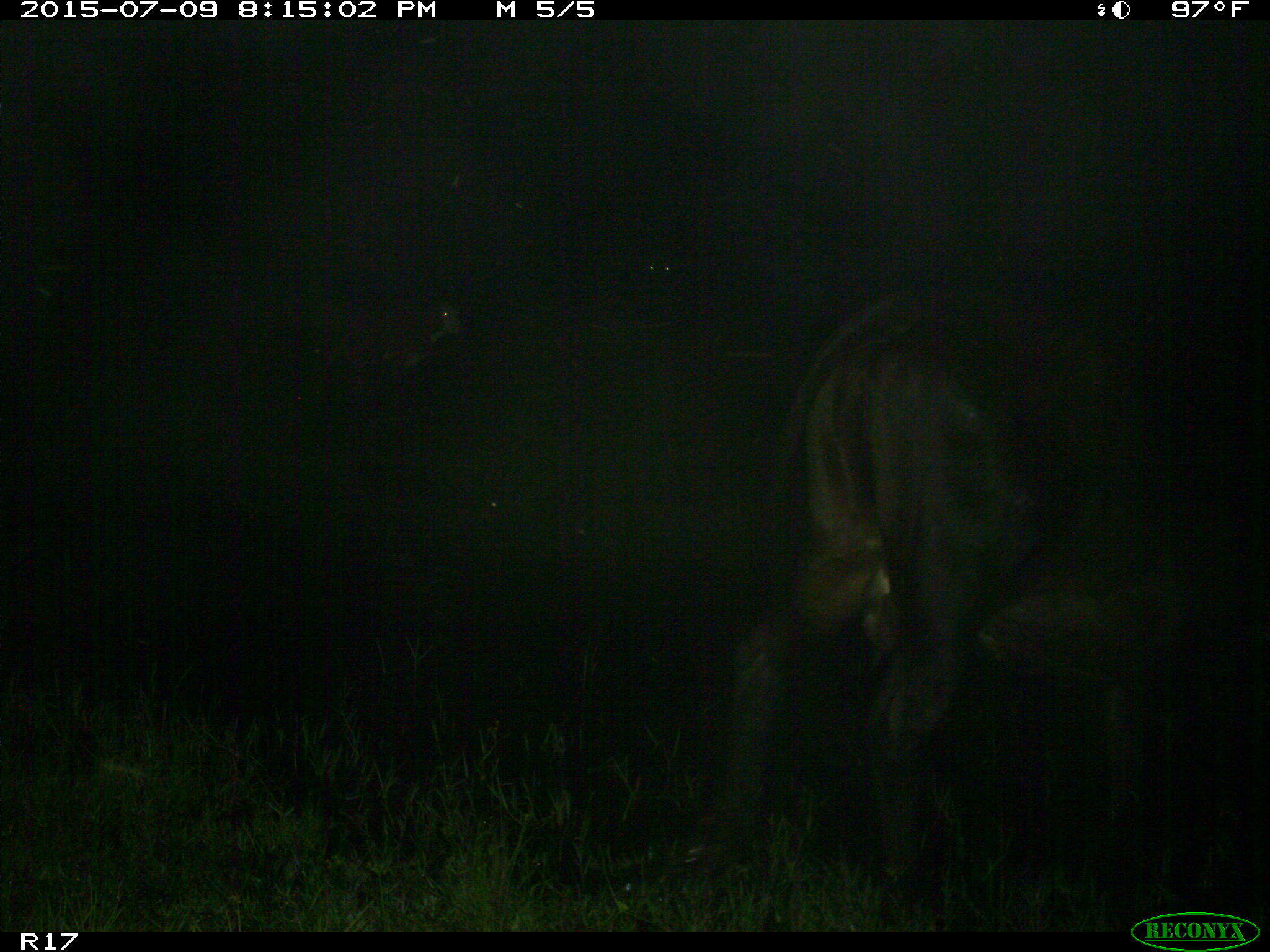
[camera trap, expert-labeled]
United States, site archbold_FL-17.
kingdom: Animalia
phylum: Chordata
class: Mammalia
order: Artiodactyla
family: Bovidae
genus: Bos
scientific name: Bos taurus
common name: domestic cow